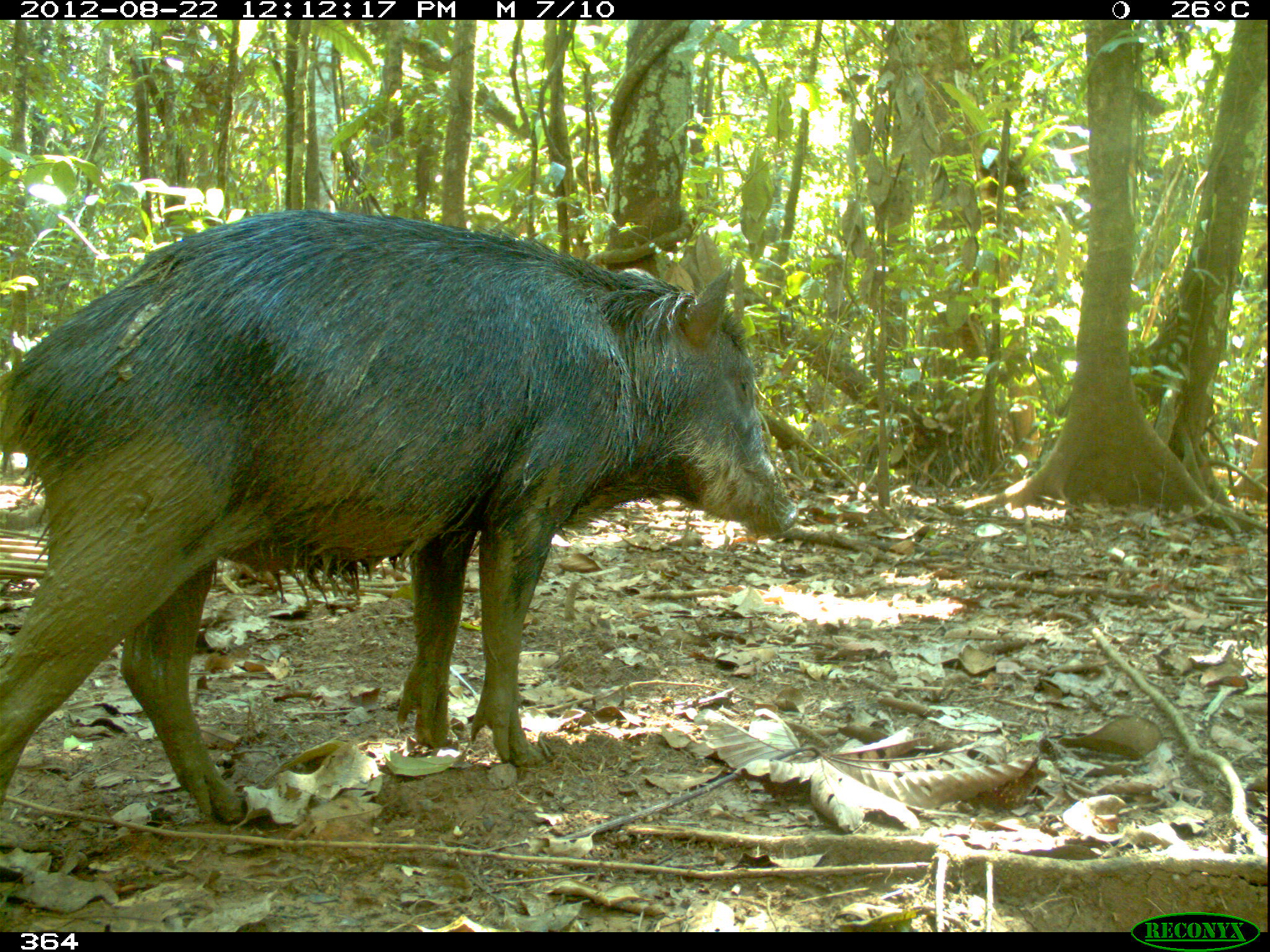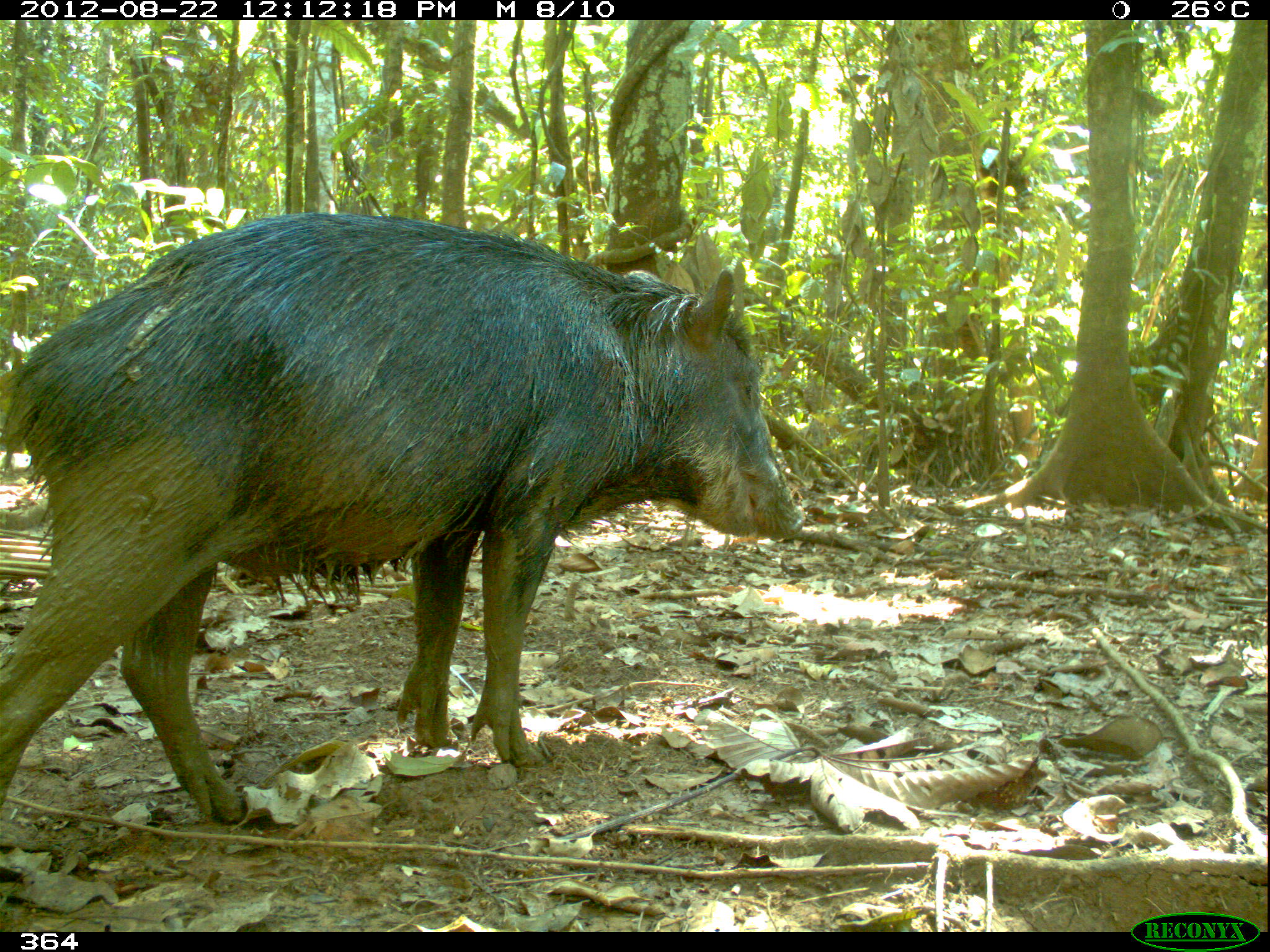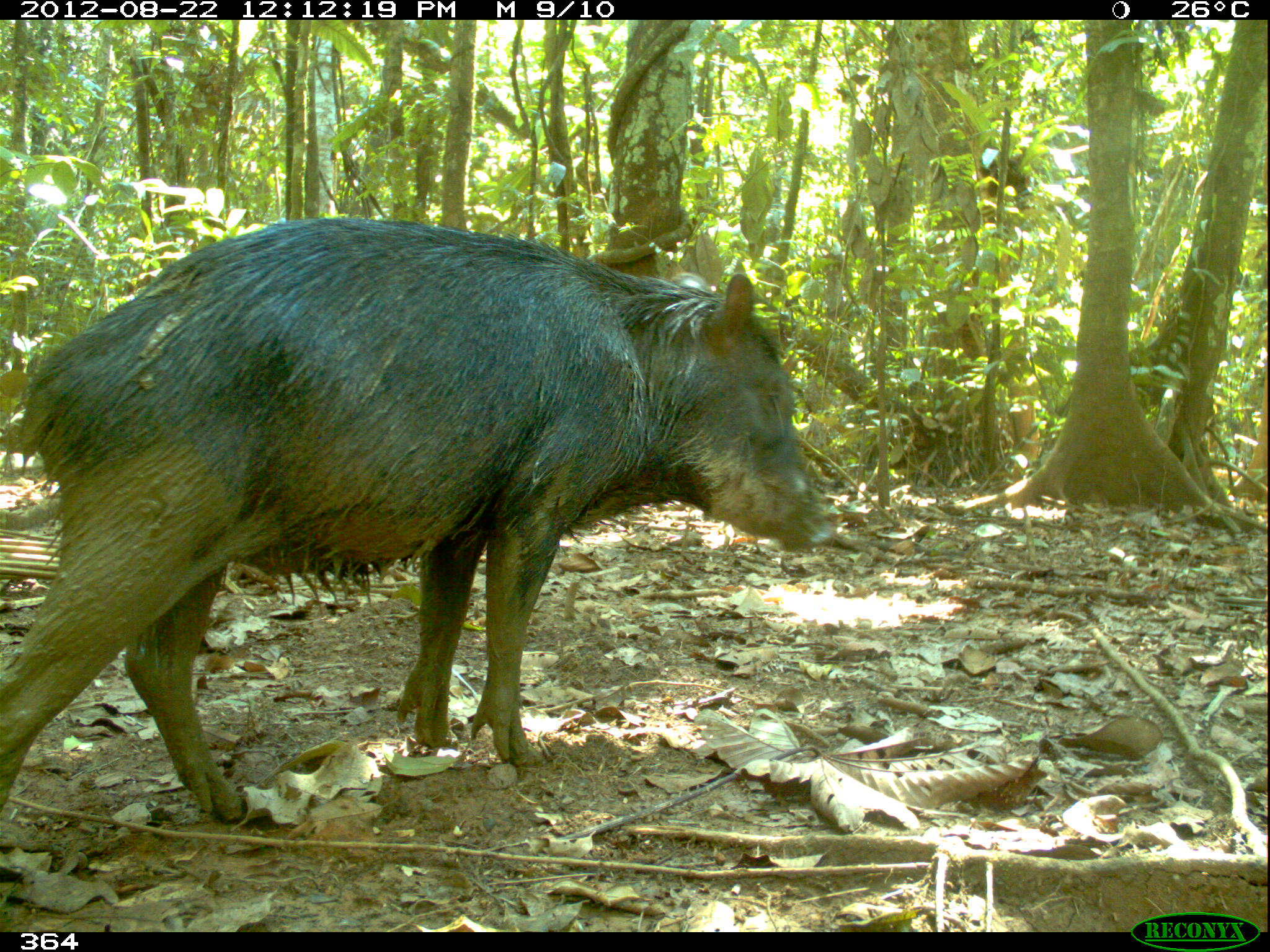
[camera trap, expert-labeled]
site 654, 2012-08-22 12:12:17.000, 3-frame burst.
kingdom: Animalia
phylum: Chordata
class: Mammalia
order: Artiodactyla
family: Tayassuidae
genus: Tayassu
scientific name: Tayassu pecari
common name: white-lipped peccary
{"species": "Tayassu pecari (white-lipped peccary)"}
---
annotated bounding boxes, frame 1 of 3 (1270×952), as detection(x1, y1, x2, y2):
tayassu pecari: detection(0, 210, 798, 823)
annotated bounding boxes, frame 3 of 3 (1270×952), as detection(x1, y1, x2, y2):
tayassu pecari: detection(0, 213, 837, 821)